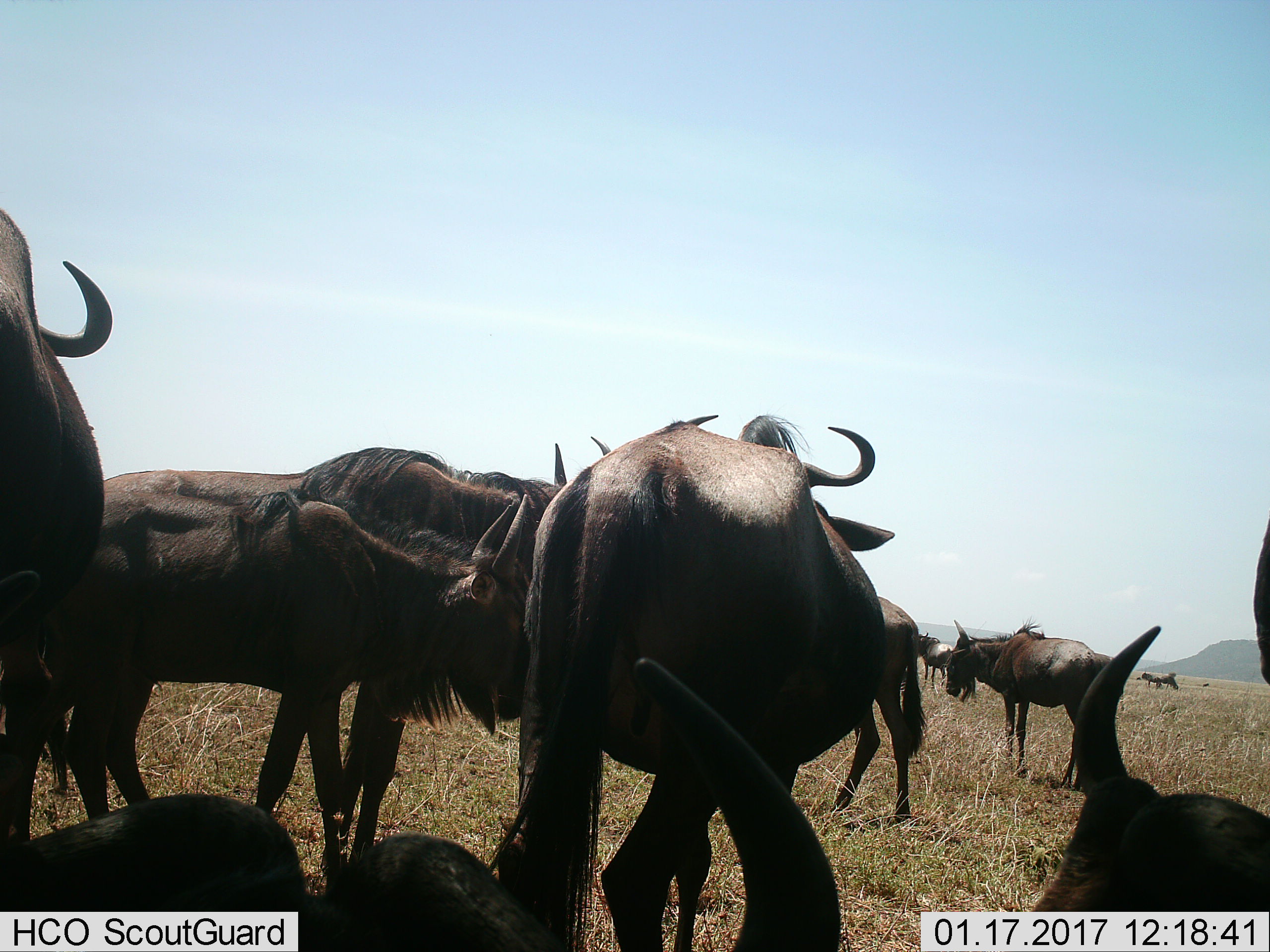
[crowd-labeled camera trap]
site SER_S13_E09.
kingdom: Animalia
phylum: Chordata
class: Mammalia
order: Artiodactyla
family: Bovidae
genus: Connochaetes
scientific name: Connochaetes taurinus taurinus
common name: blue wildebeest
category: wildebeestblue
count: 10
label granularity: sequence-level